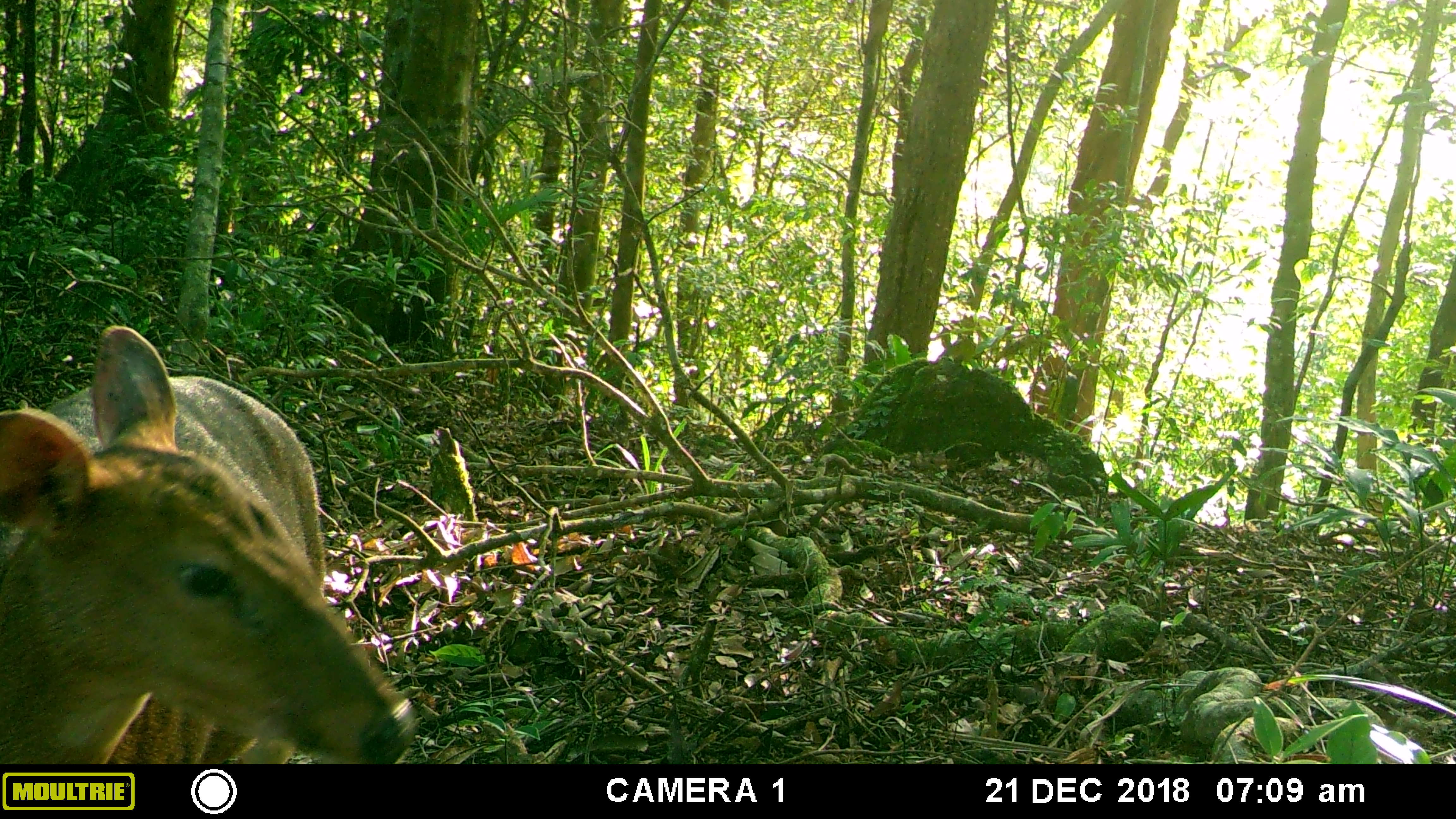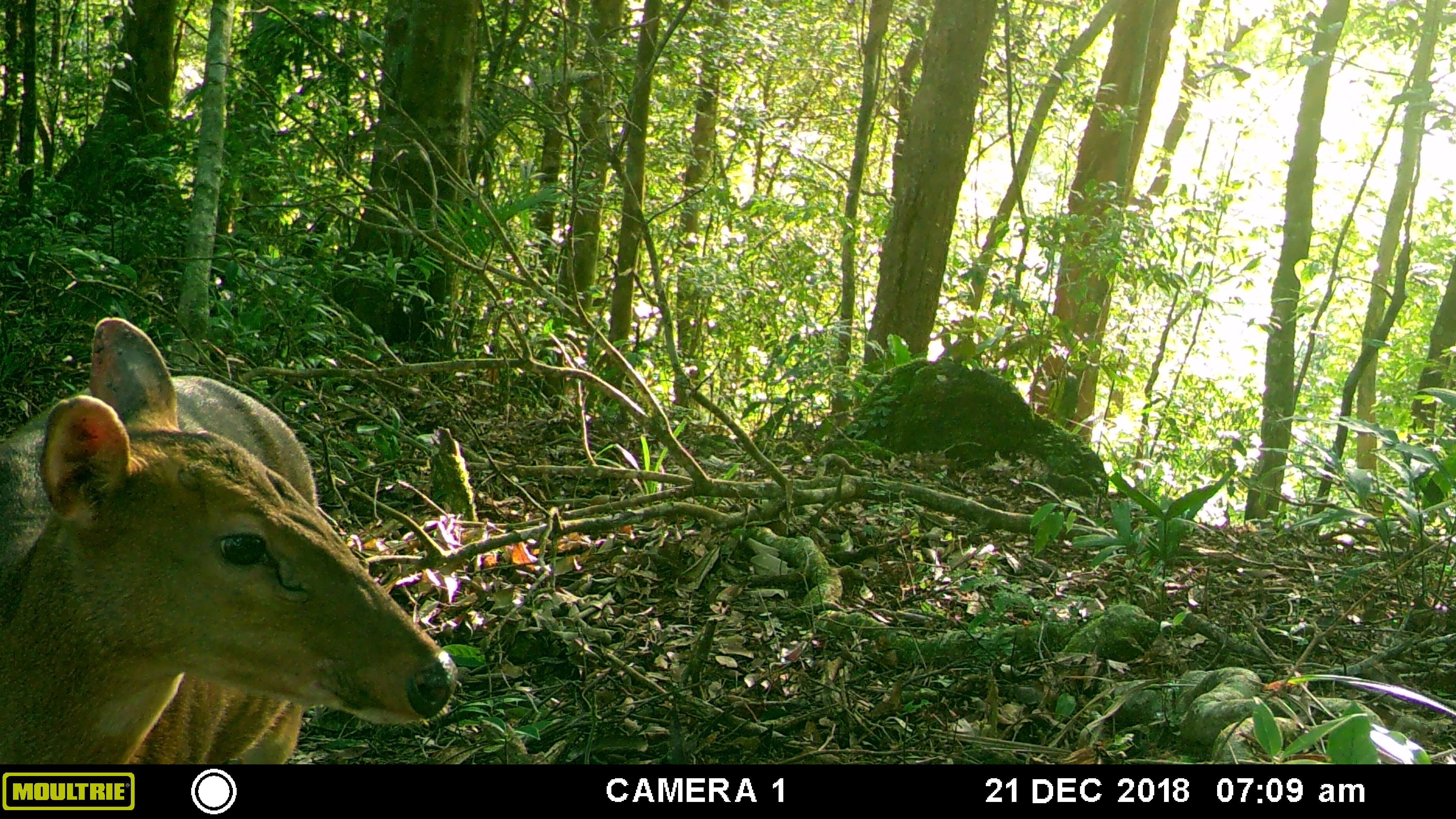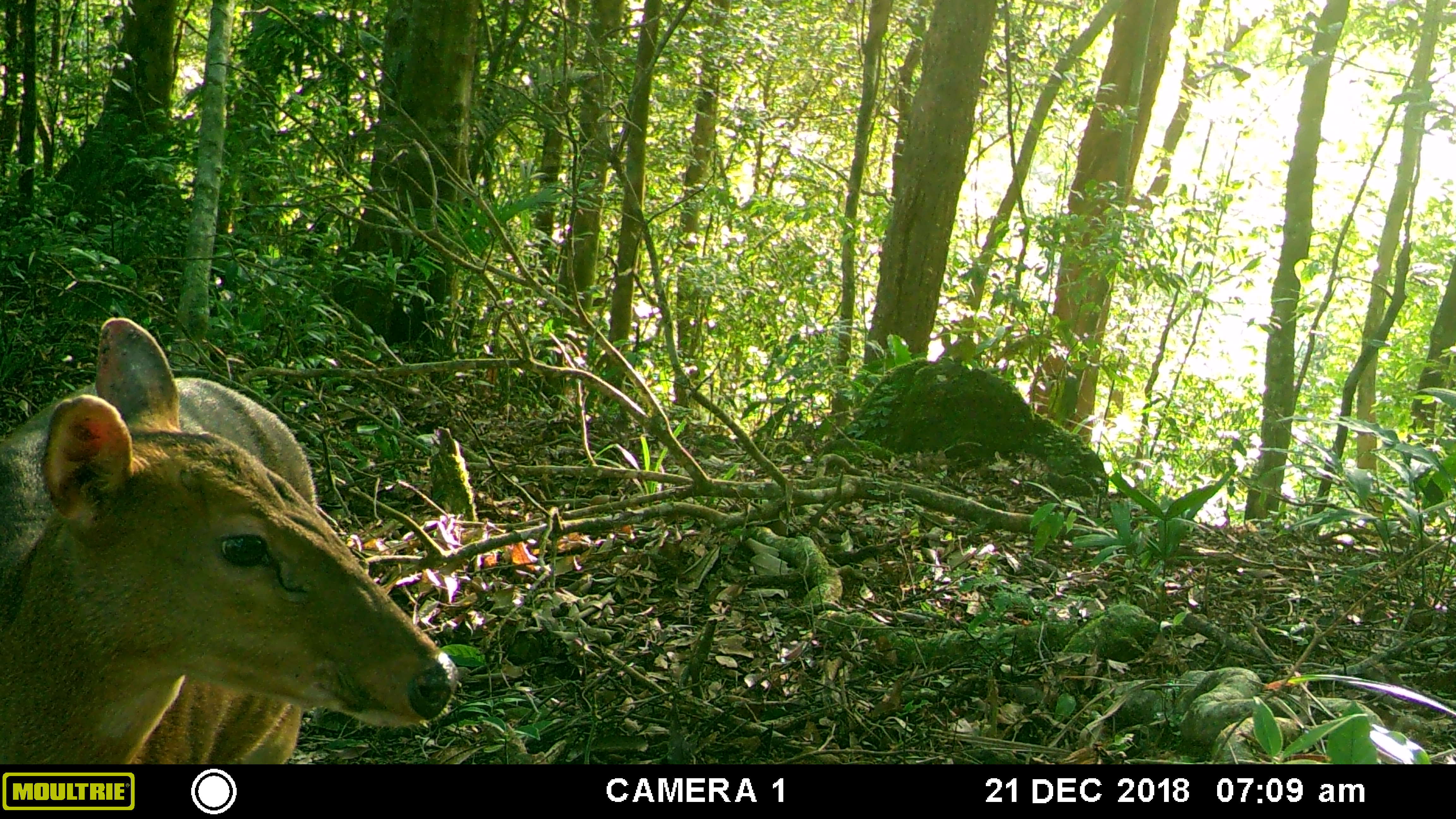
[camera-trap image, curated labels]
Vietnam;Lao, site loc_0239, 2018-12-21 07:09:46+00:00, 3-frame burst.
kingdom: Animalia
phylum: Chordata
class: Mammalia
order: Artiodactyla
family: Cervidae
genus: Muntiacus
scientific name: Muntiacus vuquangensis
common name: large-antlered muntjac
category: large antlered muntjac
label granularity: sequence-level